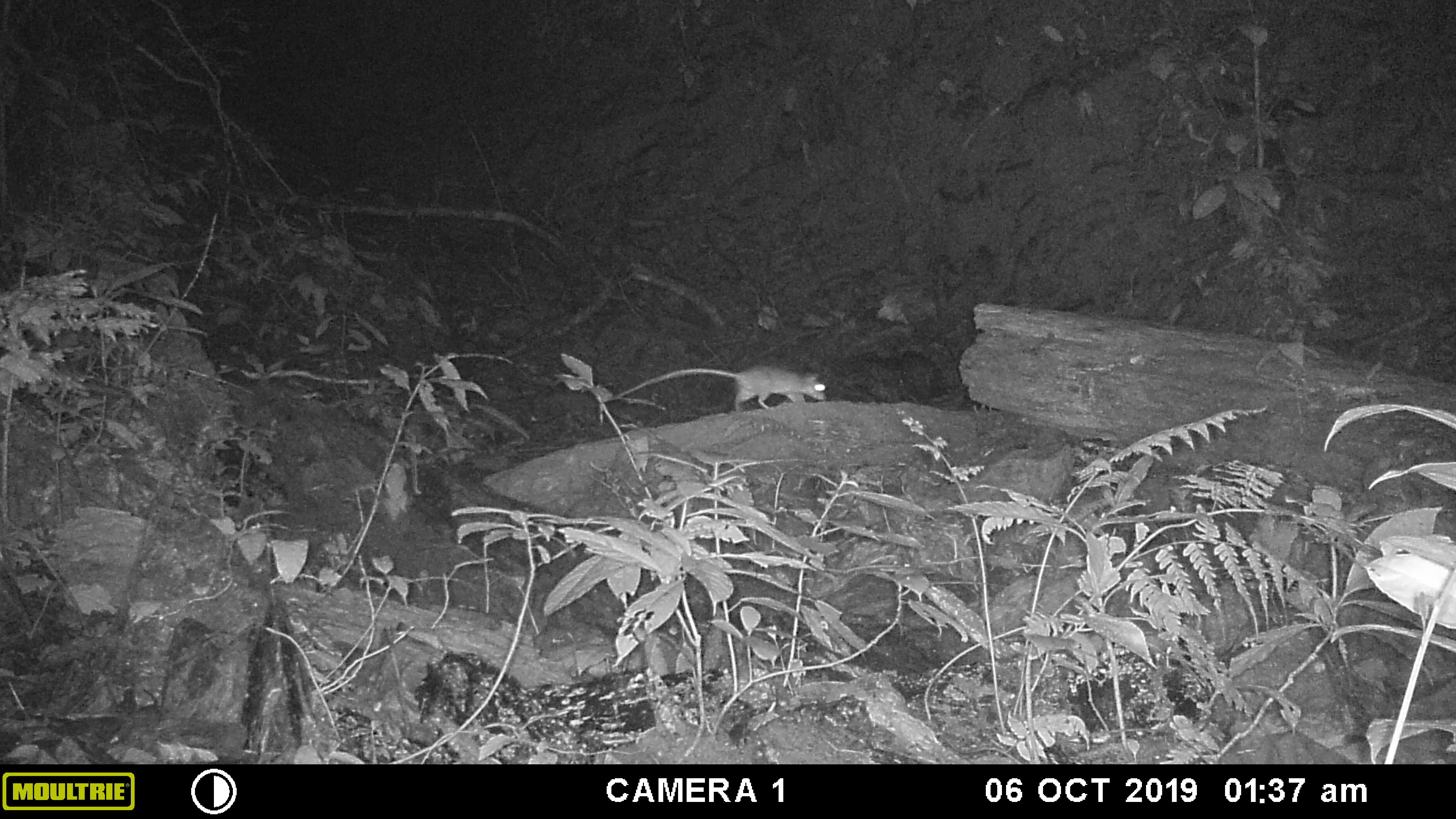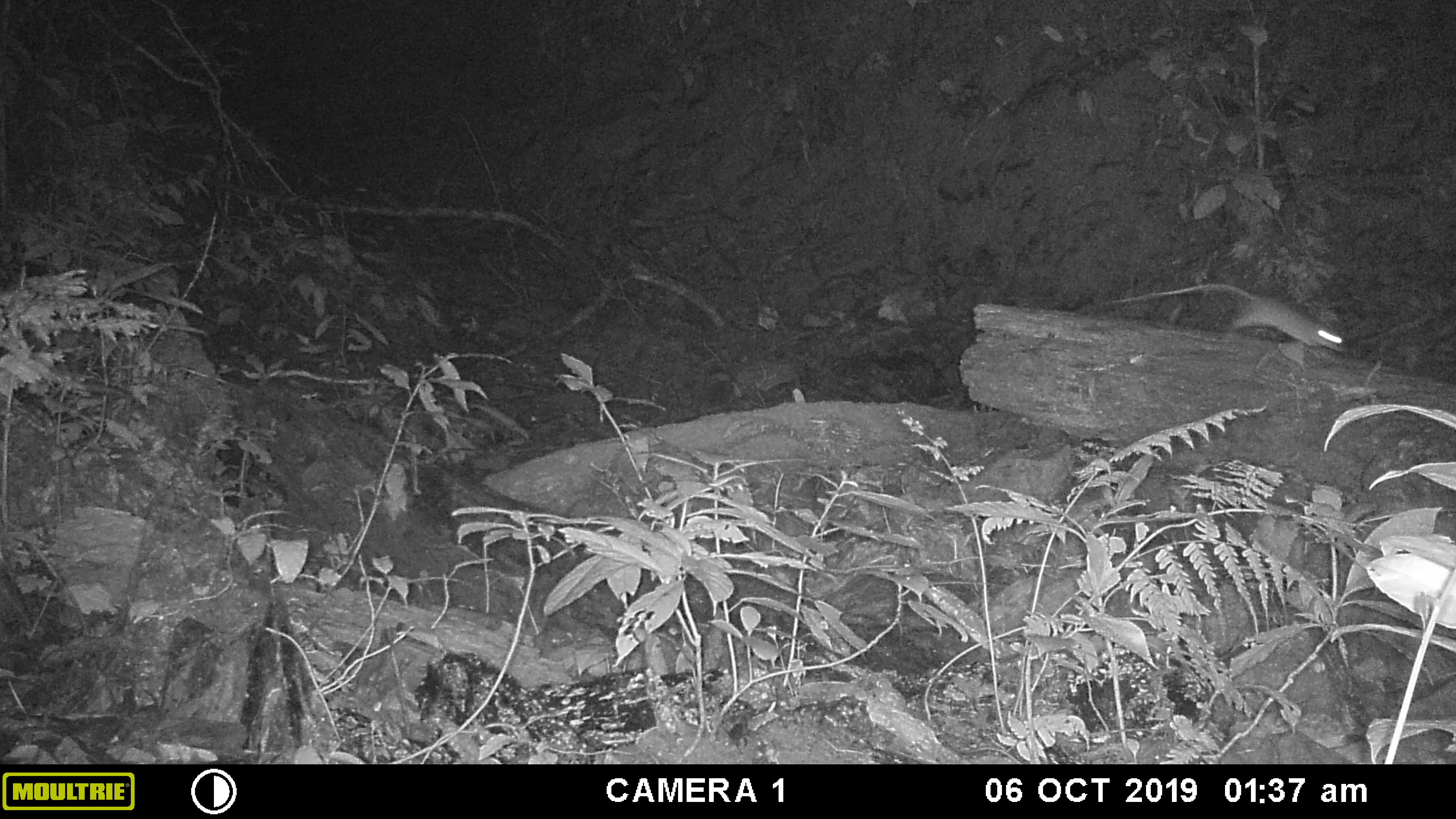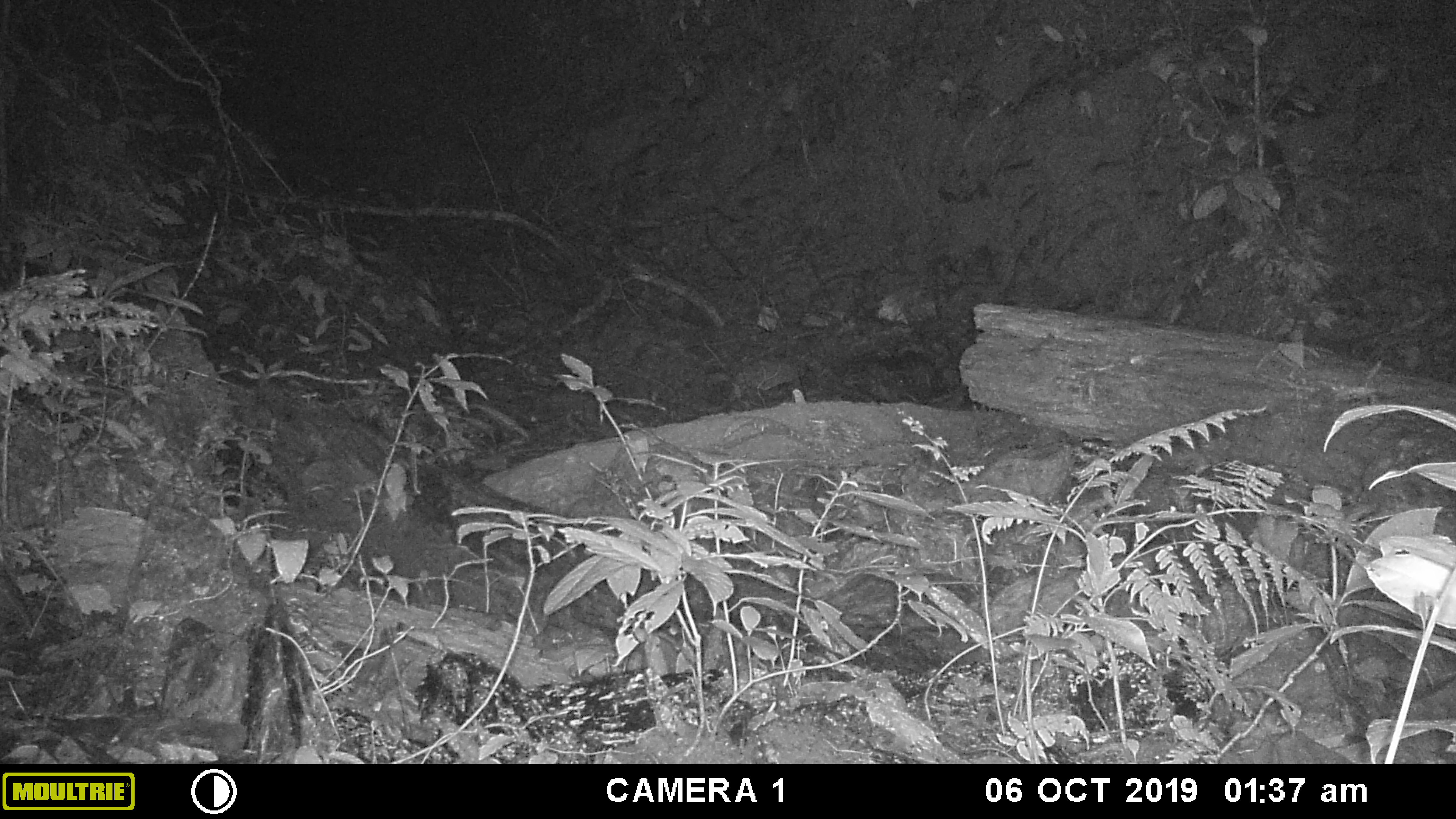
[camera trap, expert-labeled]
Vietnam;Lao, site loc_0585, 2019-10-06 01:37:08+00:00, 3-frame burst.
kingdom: Animalia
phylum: Chordata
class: Mammalia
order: Rodentia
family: Muridae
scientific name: Muridae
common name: old-world mice and rats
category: unidentified murid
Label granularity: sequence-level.